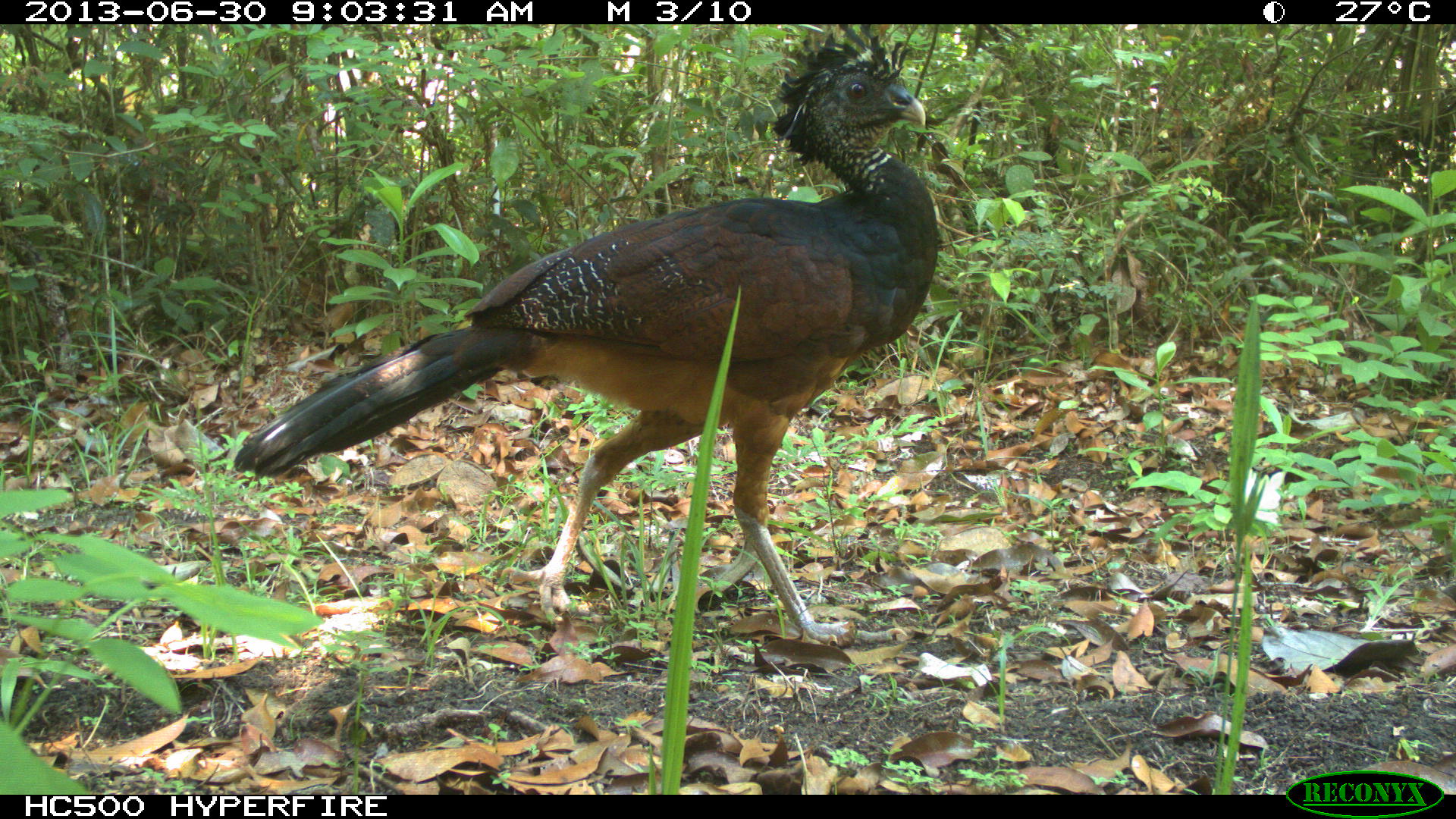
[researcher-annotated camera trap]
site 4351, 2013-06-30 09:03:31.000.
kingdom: Animalia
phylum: Chordata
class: Aves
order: Galliformes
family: Cracidae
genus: Crax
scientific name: Crax rubra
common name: great curassow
Crax rubra (great curassow), count 1, sex female.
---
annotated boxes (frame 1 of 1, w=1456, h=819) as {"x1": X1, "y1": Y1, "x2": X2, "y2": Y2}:
crax rubra: {"x1": 230, "y1": 24, "x2": 942, "y2": 647}